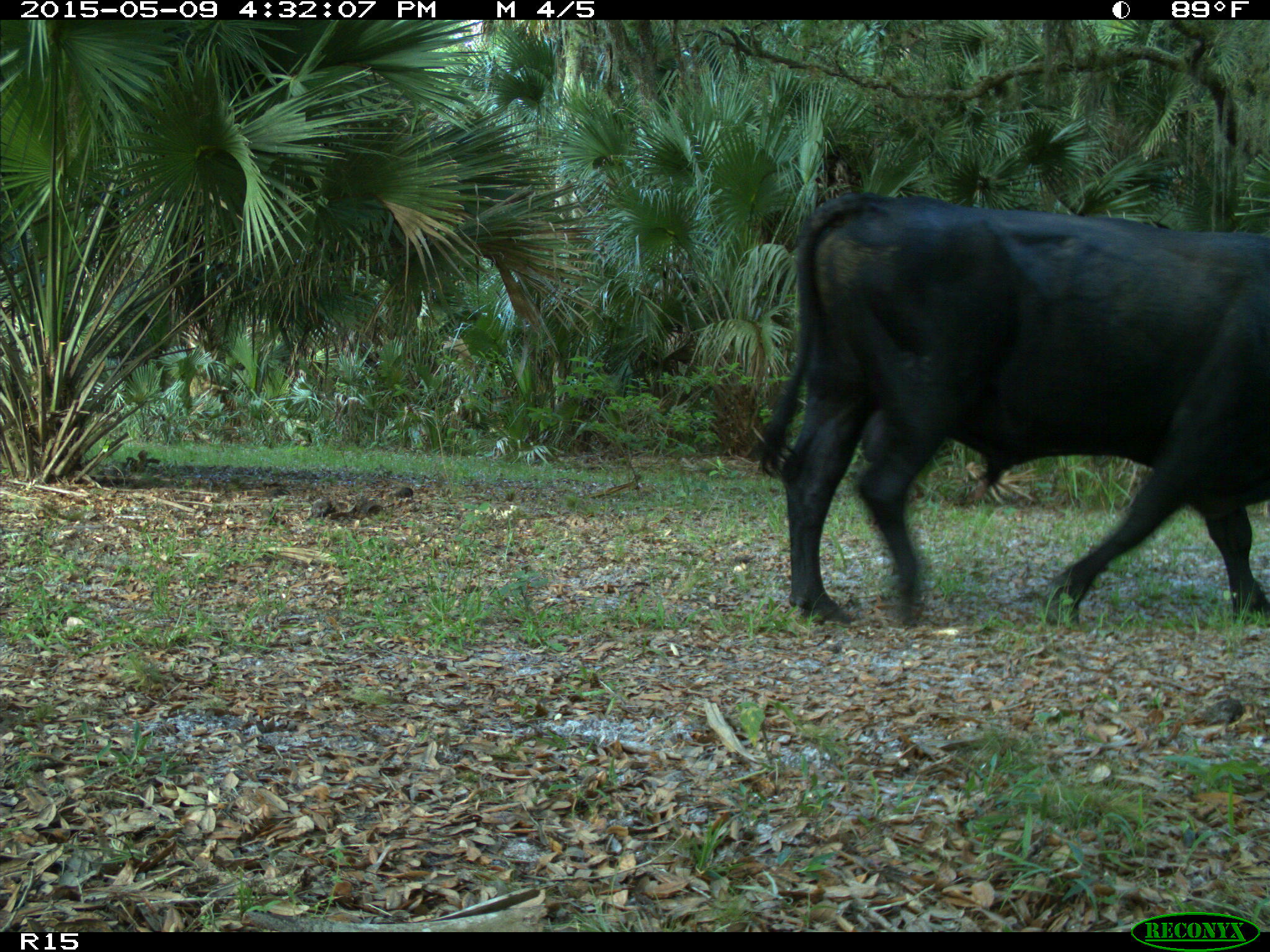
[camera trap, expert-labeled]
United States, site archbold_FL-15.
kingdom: Animalia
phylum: Chordata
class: Mammalia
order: Artiodactyla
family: Bovidae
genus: Bos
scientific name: Bos taurus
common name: domestic cow